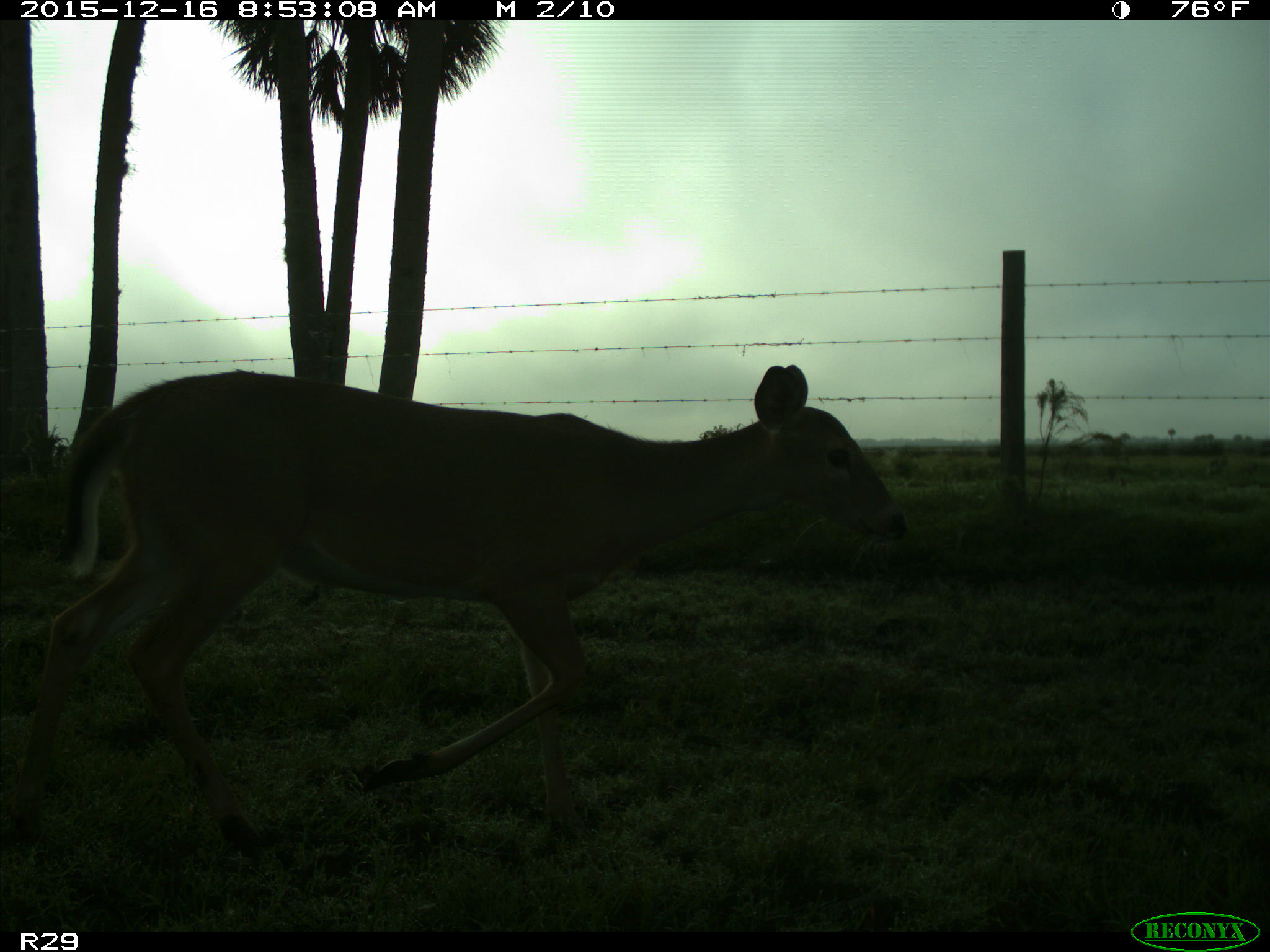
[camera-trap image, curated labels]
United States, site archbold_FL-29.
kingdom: Animalia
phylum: Chordata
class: Mammalia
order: Artiodactyla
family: Cervidae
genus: Odocoileus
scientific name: Odocoileus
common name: deer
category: unidentified deer